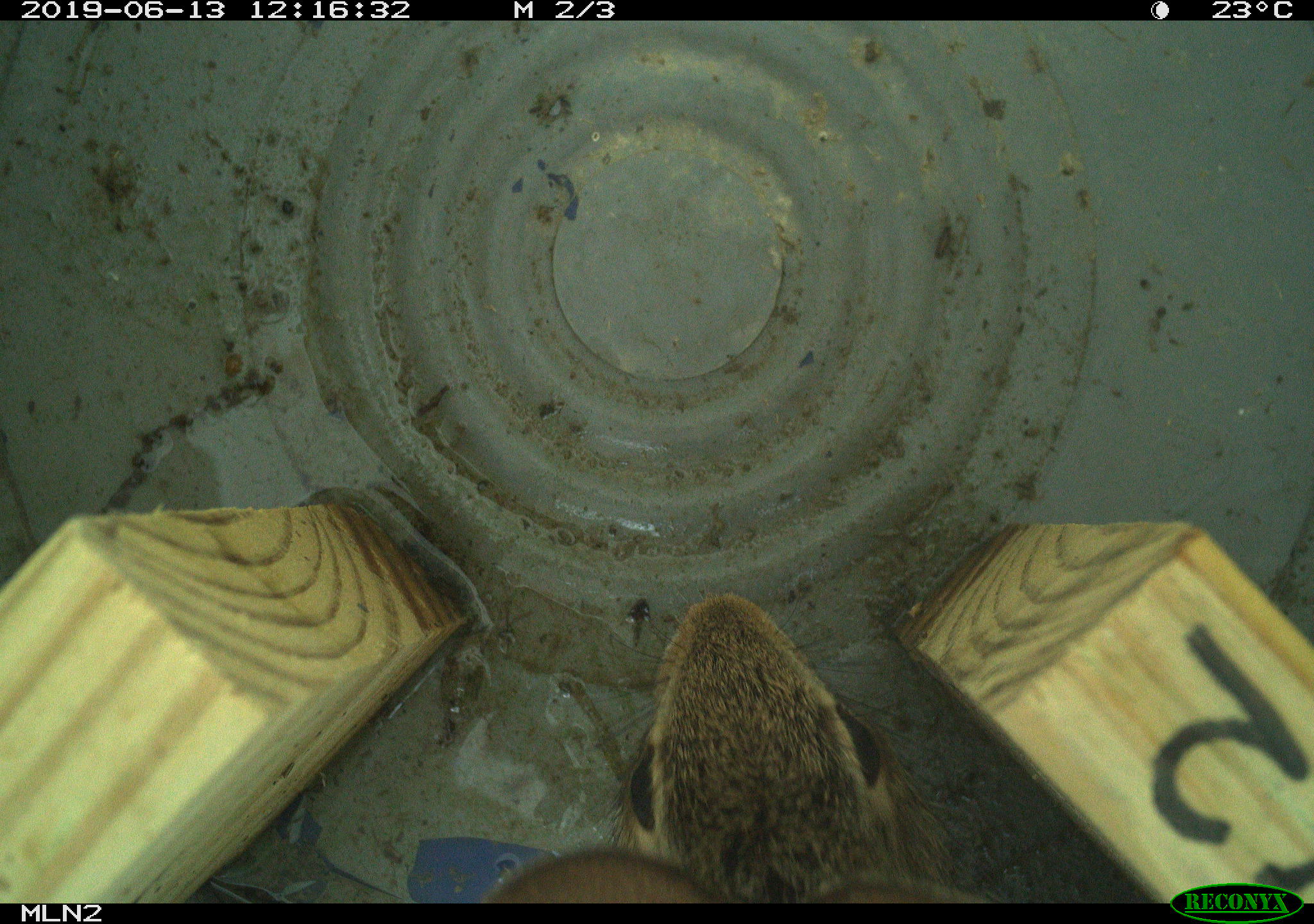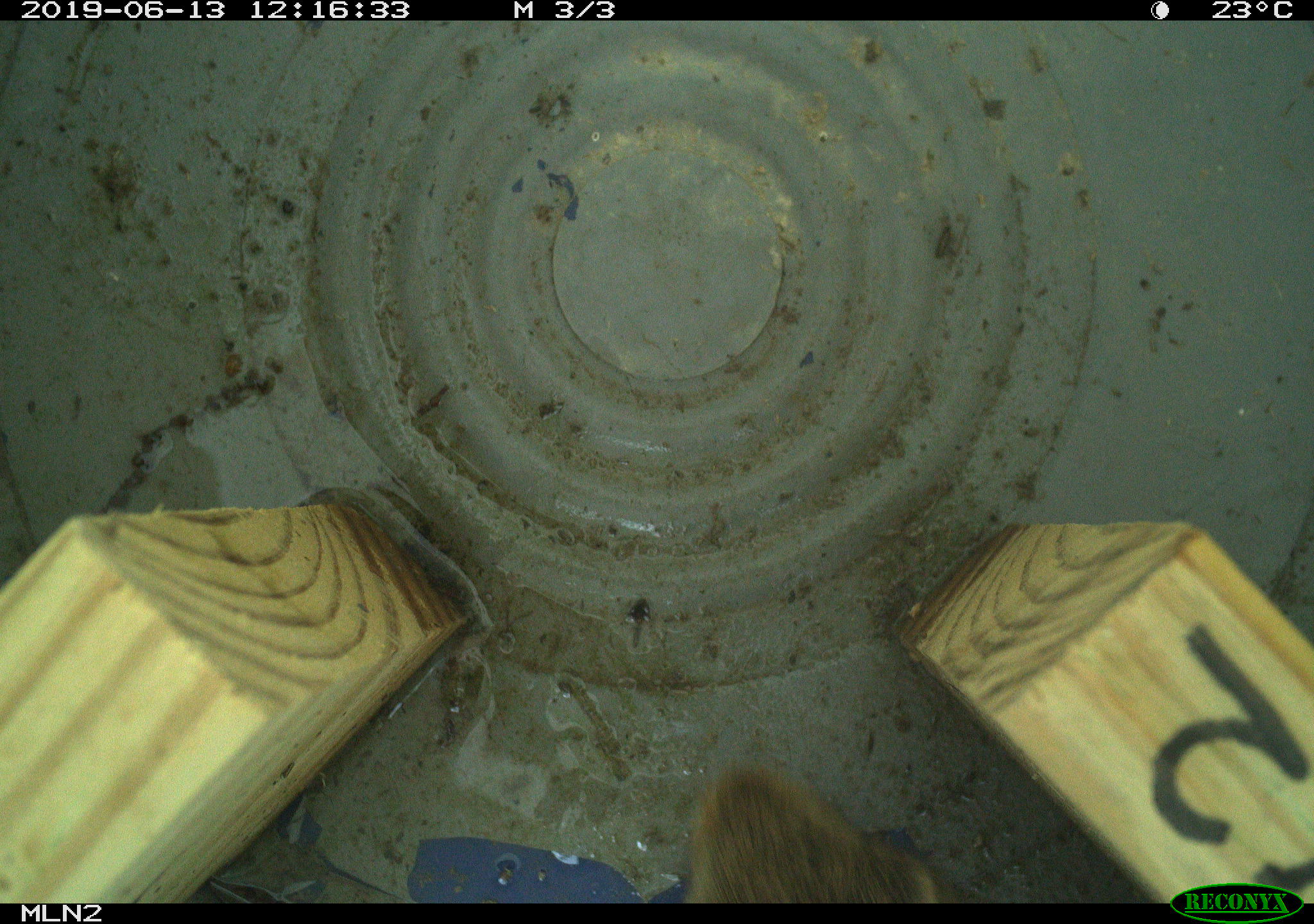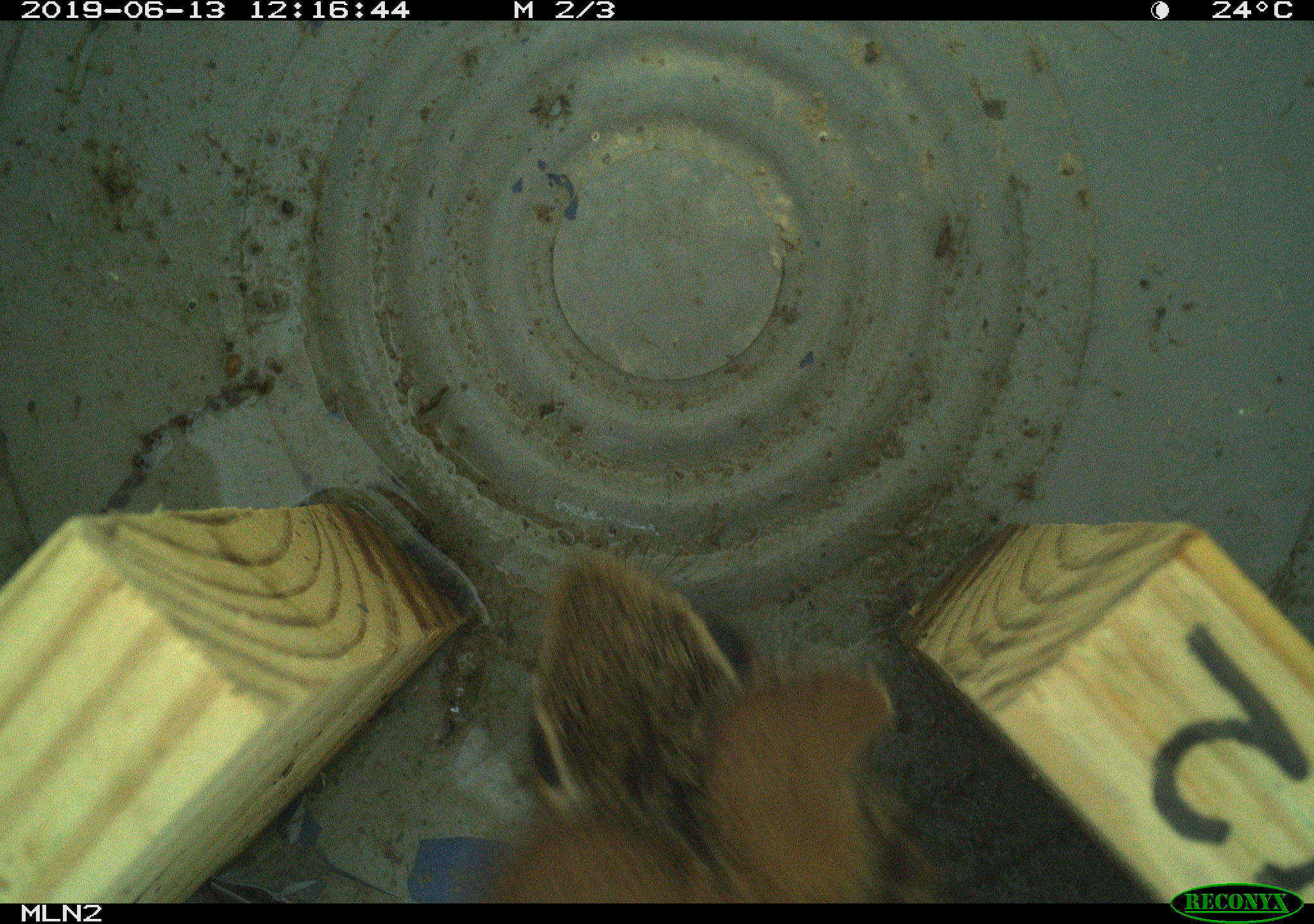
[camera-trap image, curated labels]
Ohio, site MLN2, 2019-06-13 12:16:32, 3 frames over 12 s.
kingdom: Animalia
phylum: Chordata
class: Mammalia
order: Lagomorpha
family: Leporidae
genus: Sylvilagus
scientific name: Sylvilagus floridanus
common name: eastern cottontail